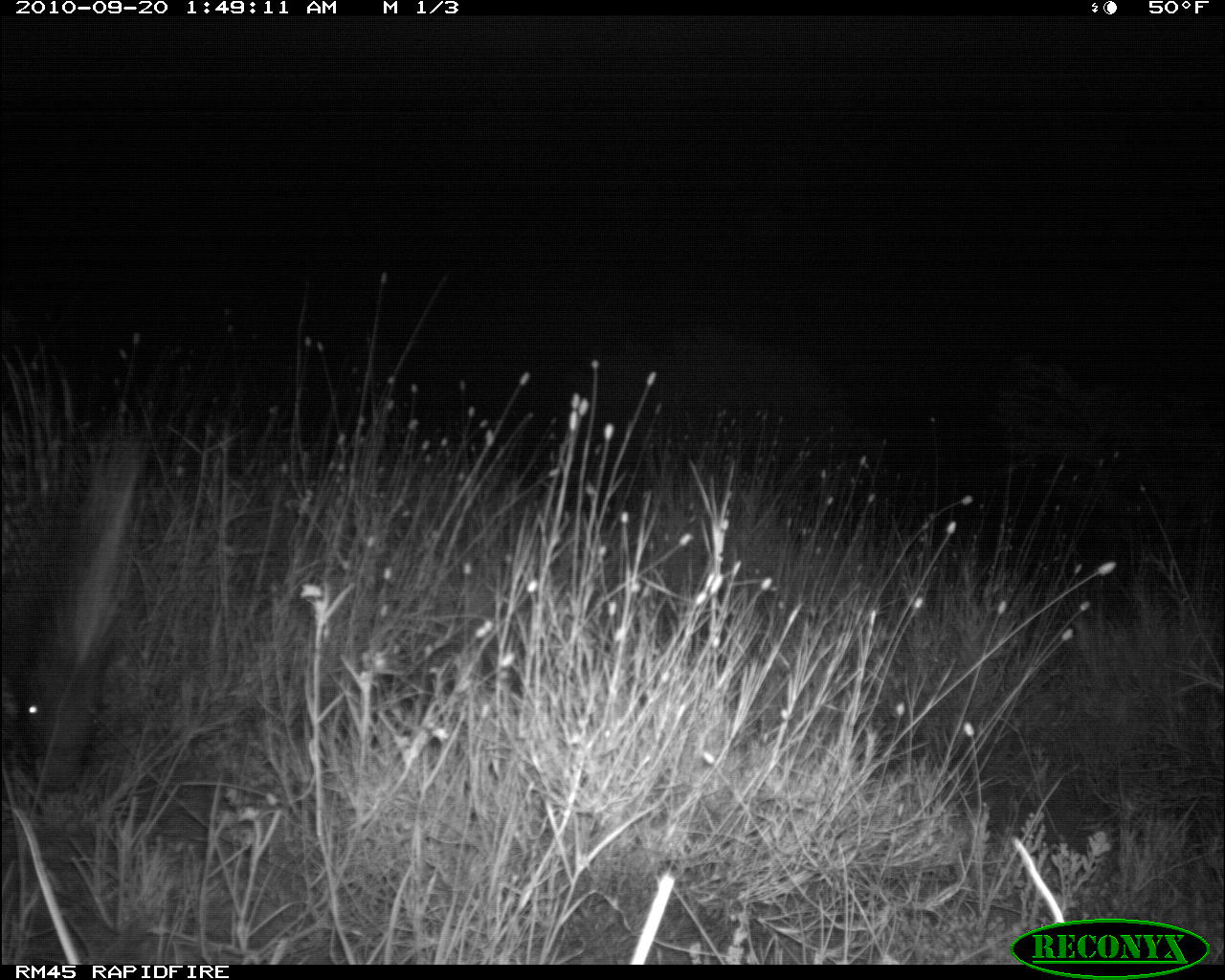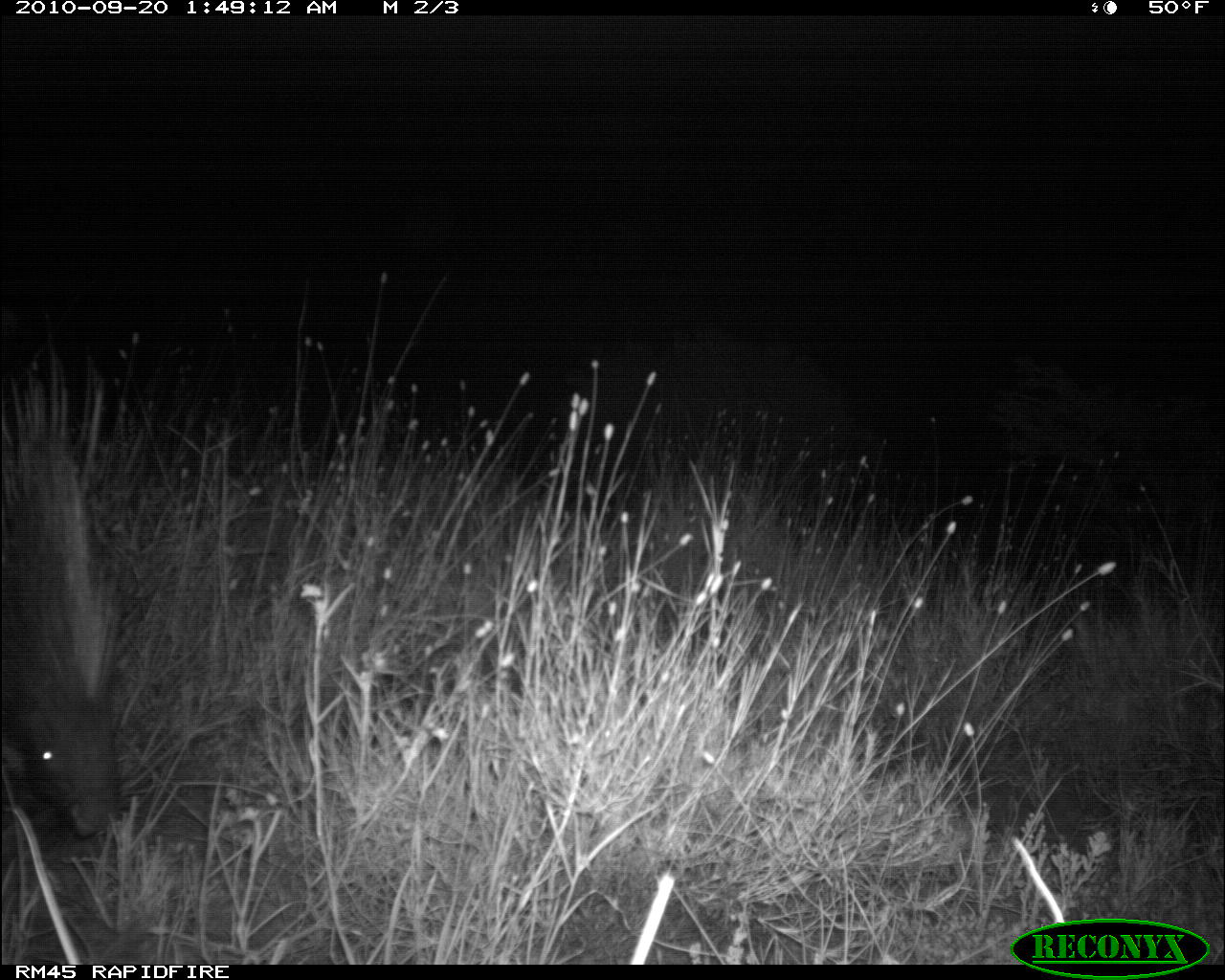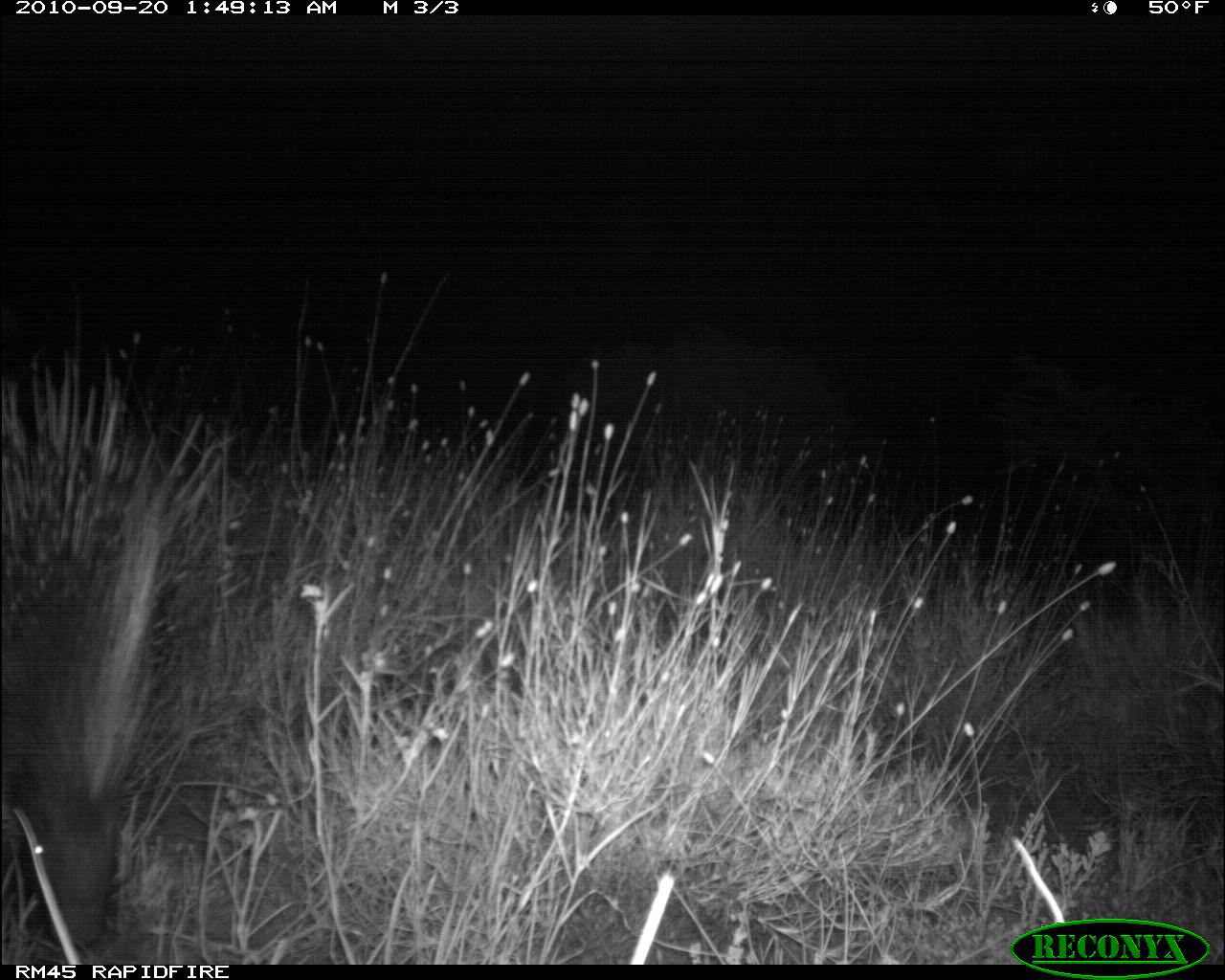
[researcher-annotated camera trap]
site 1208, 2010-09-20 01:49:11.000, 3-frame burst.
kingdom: Animalia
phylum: Chordata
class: Mammalia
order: Rodentia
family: Hystricidae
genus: Hystrix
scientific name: Hystrix cristata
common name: crested porcupine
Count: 1.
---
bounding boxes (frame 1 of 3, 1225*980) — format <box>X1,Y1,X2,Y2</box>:
hystrix cristata: <box>14,441,130,786</box>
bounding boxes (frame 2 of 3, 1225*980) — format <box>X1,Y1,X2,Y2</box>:
hystrix cristata: <box>0,436,119,832</box>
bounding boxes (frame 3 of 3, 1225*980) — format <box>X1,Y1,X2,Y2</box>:
hystrix cristata: <box>0,508,163,945</box>